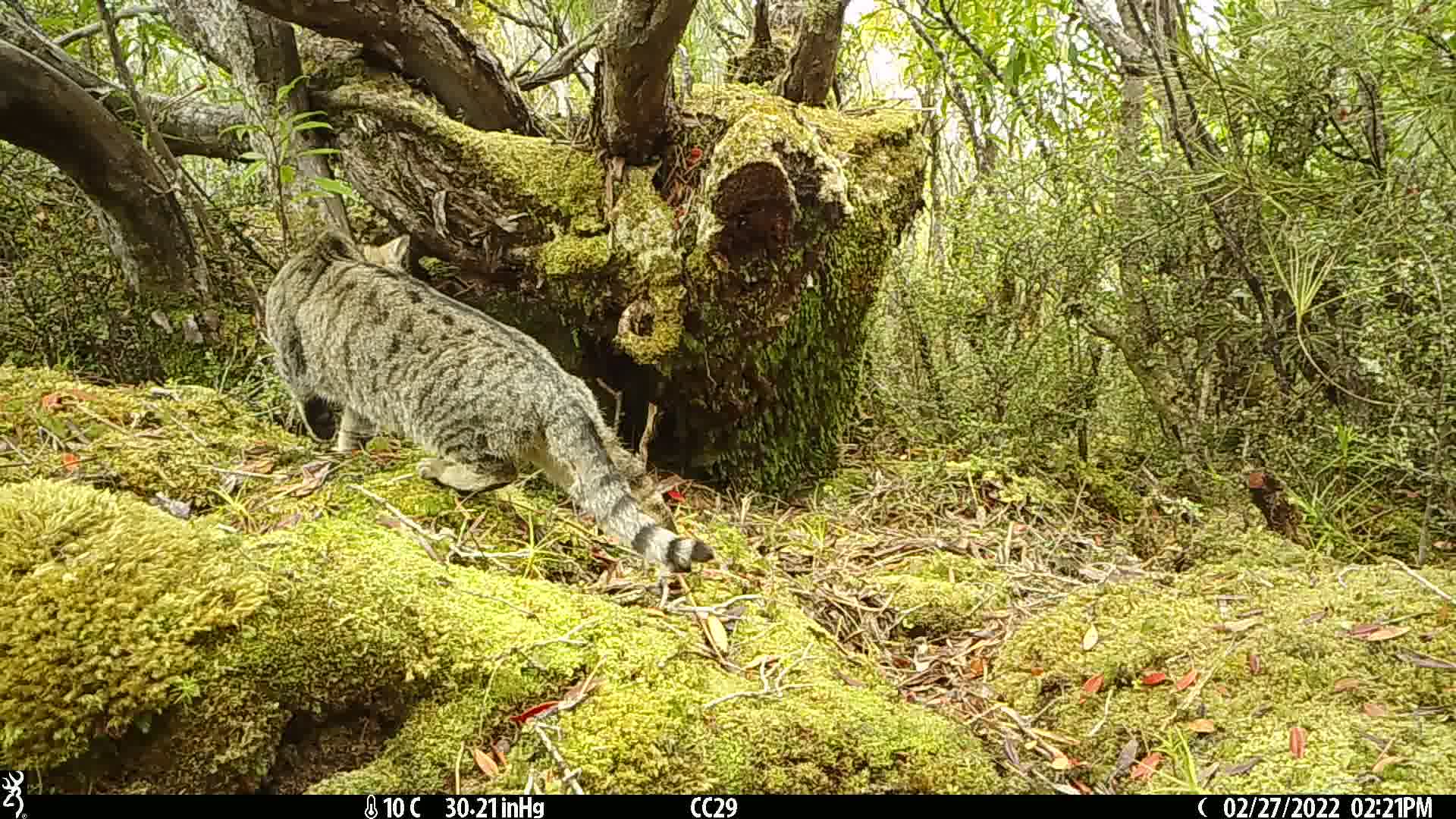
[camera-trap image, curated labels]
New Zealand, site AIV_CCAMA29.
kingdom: Animalia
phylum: Chordata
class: Mammalia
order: Carnivora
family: Felidae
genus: Felis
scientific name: Felis catus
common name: domestic cat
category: cat